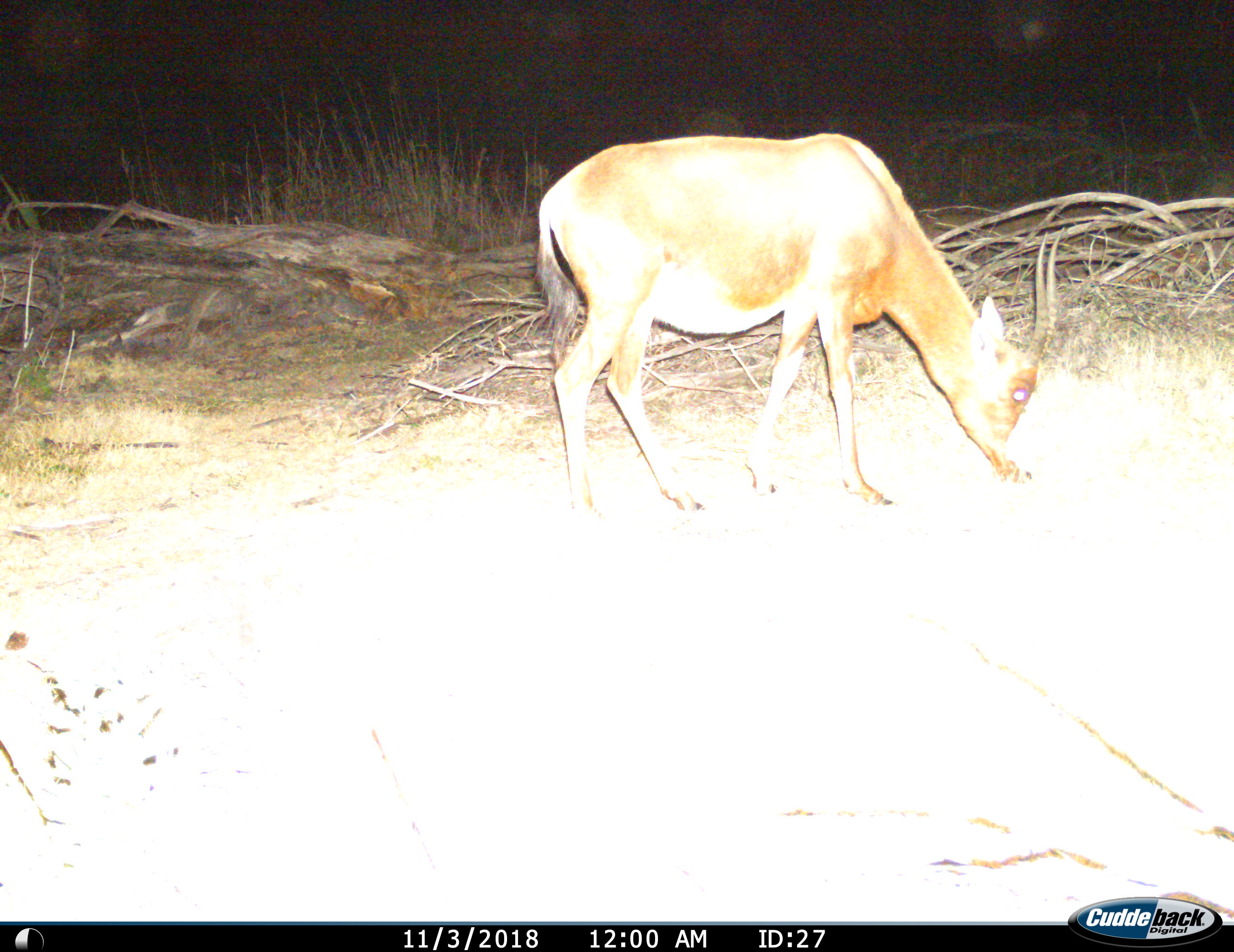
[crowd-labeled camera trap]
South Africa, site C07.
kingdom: Animalia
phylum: Chordata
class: Mammalia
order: Artiodactyla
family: Bovidae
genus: Damaliscus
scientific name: Damaliscus pygargus phillipsi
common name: blesbok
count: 1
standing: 33%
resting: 0%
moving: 0%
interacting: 0%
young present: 0%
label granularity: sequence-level